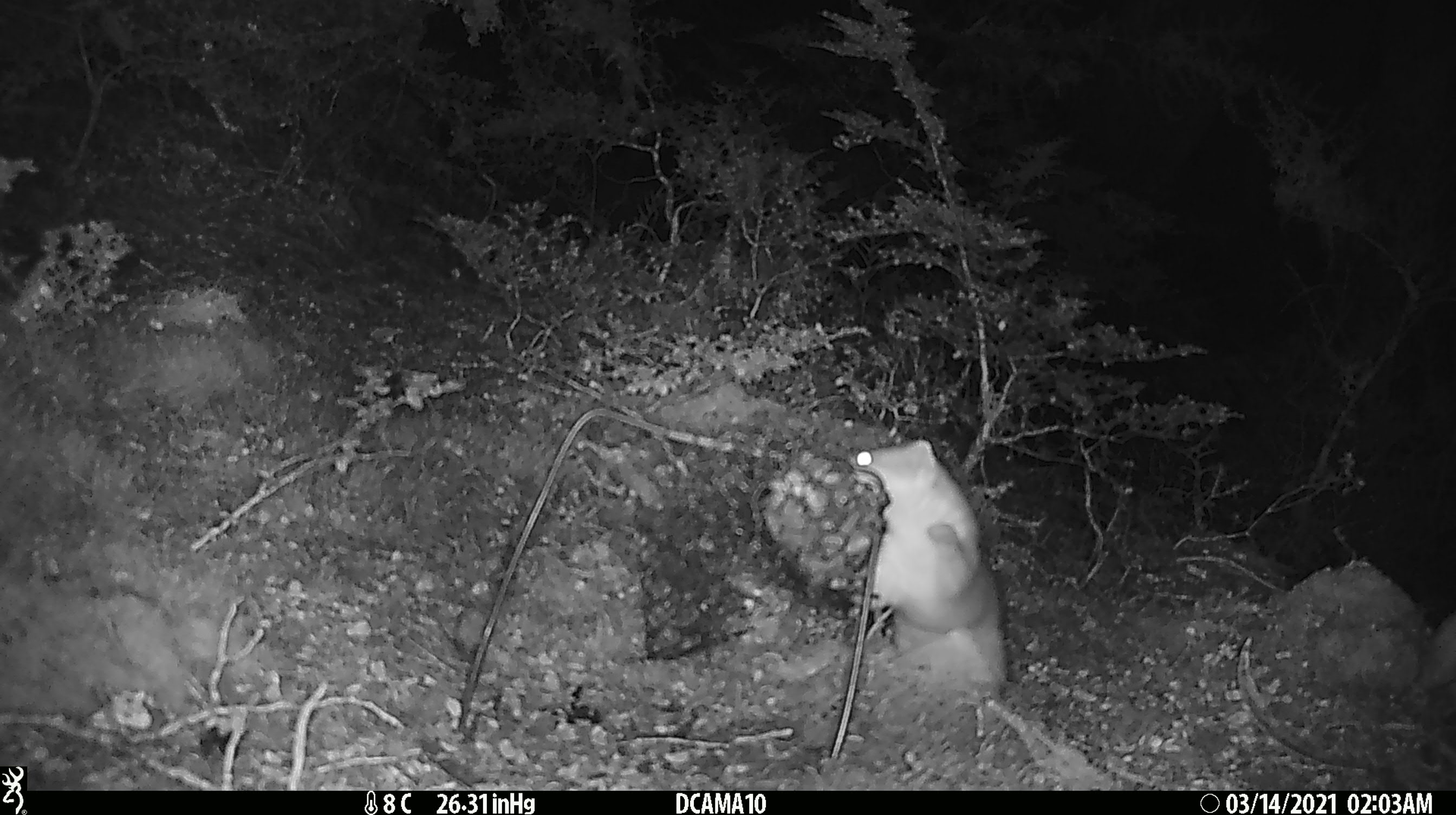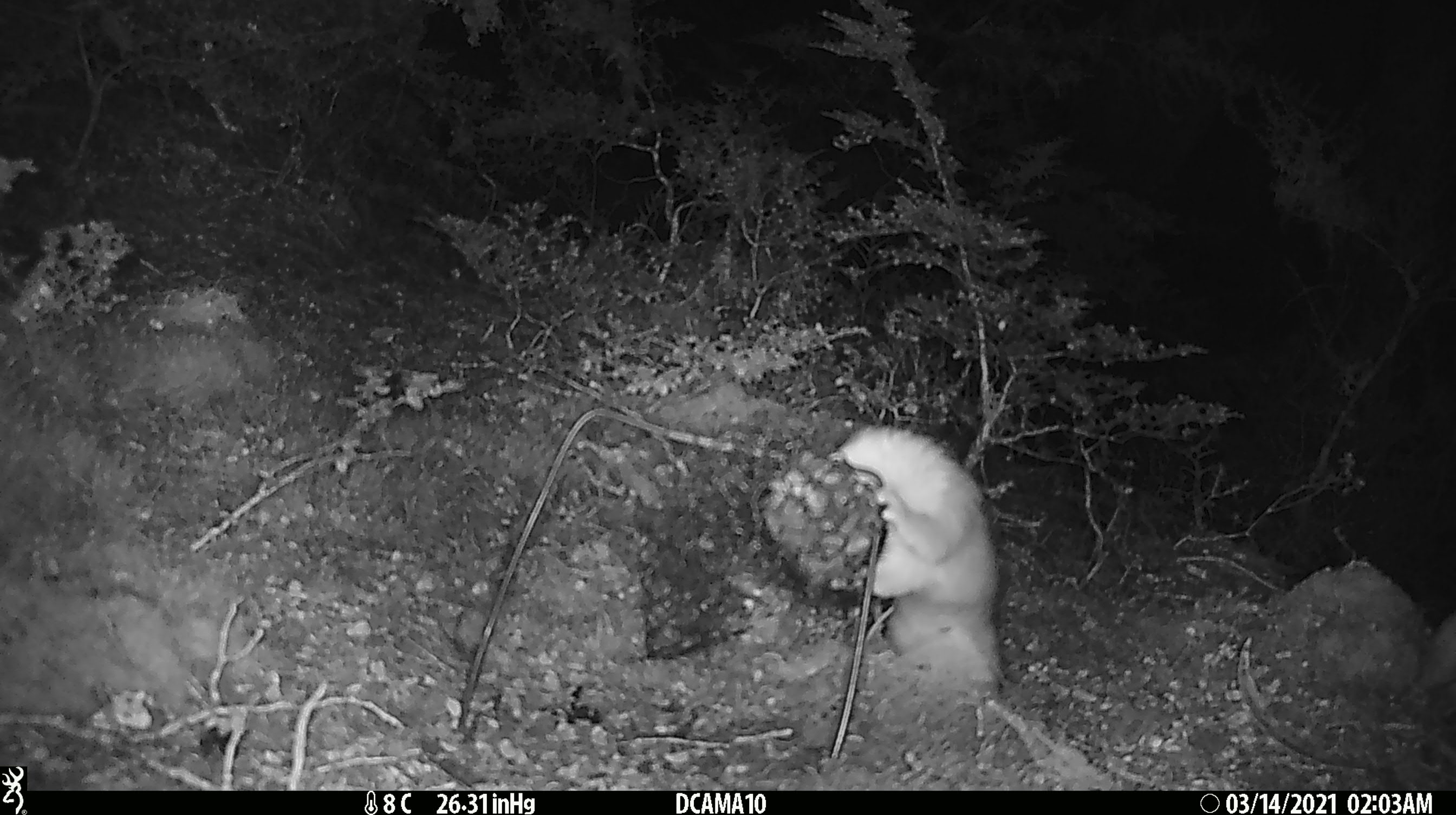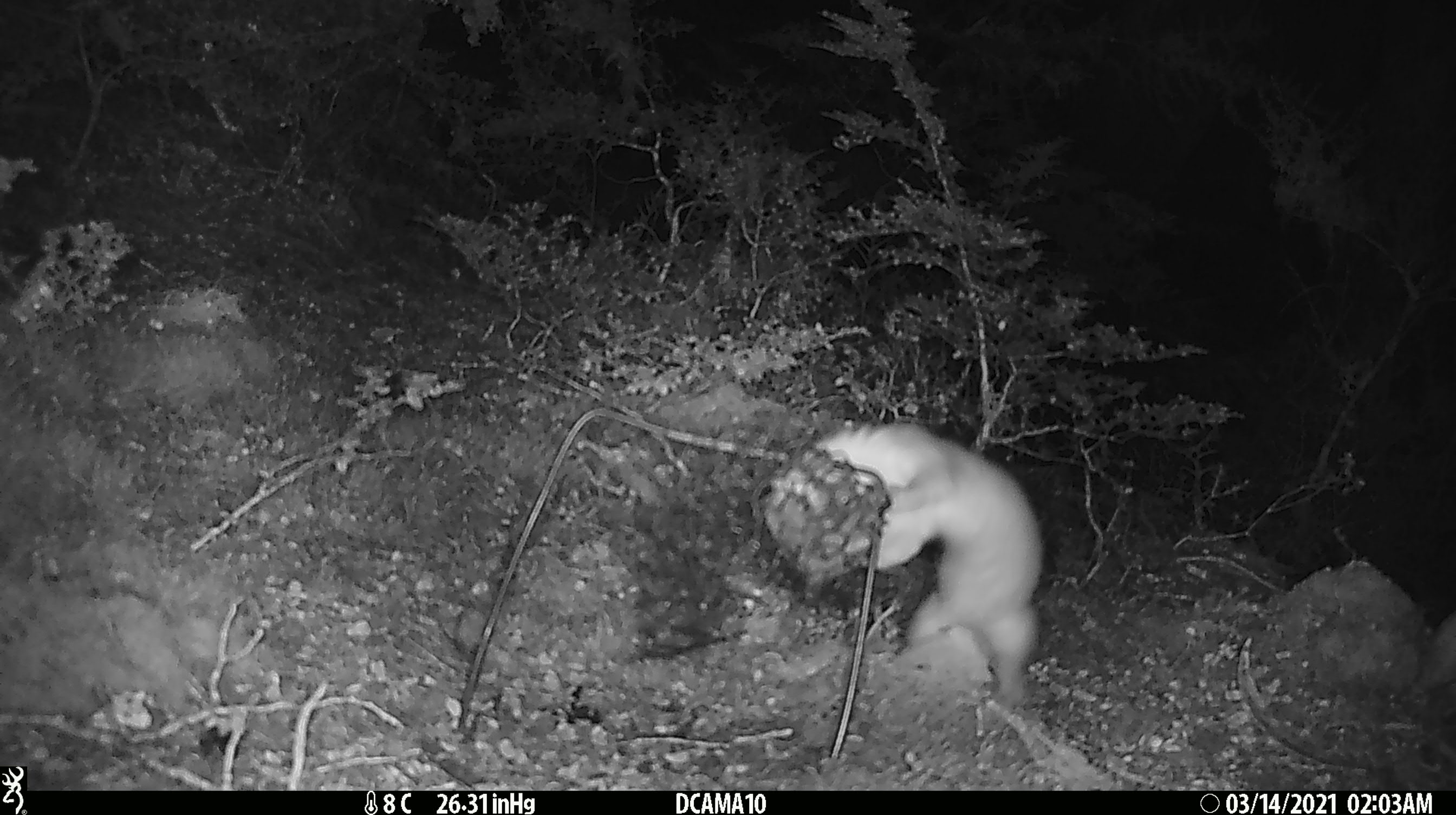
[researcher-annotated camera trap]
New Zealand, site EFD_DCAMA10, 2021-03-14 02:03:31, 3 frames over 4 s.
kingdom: Animalia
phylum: Chordata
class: Mammalia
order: Carnivora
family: Mustelidae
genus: Mustela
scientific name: Mustela erminea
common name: stoat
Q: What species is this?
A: Stoat (Mustela erminea).